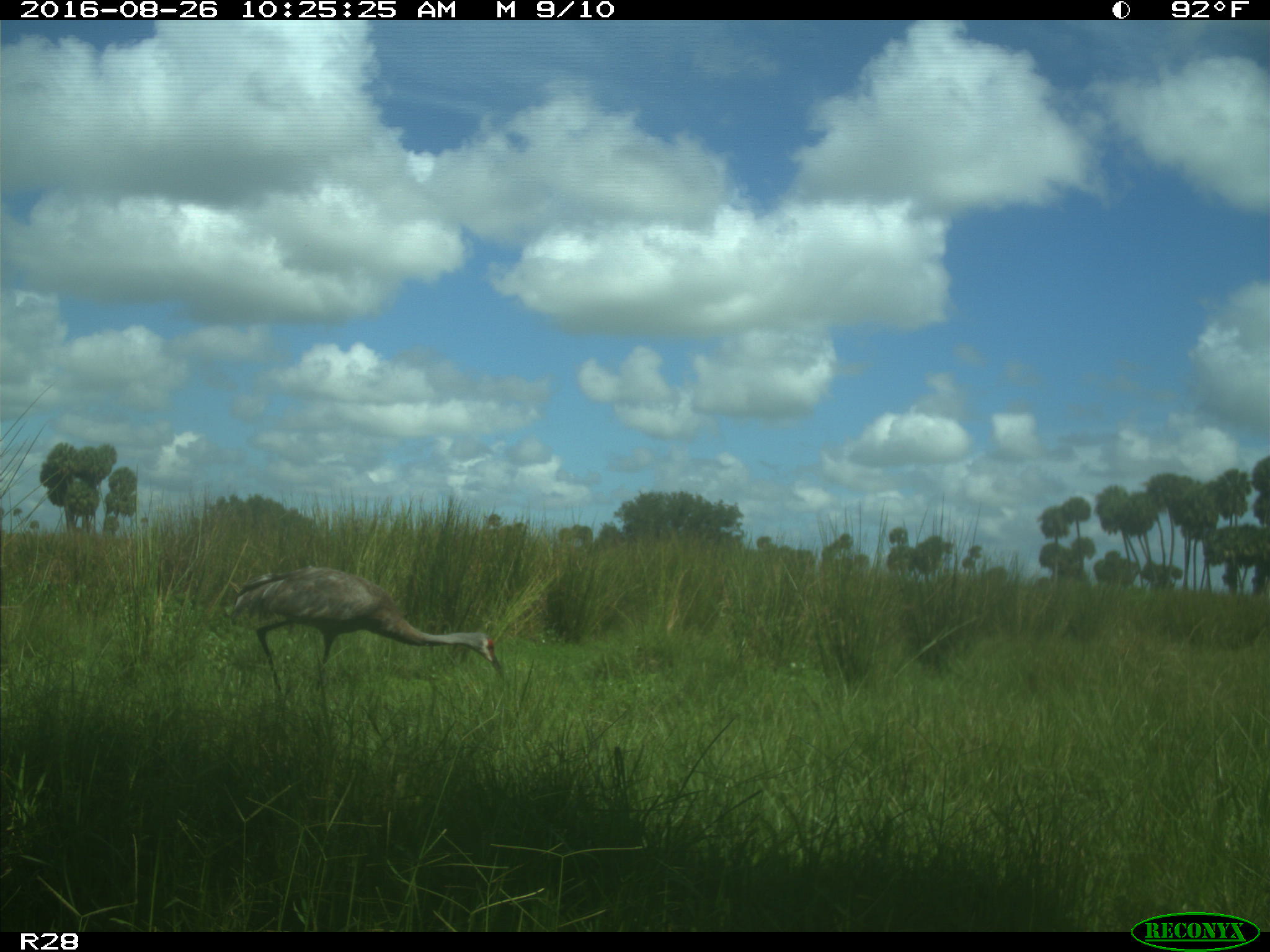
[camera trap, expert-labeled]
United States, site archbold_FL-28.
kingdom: Animalia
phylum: Chordata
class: Aves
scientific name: Aves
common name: birds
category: unidentified bird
Unidentified bird (birds) (Aves).